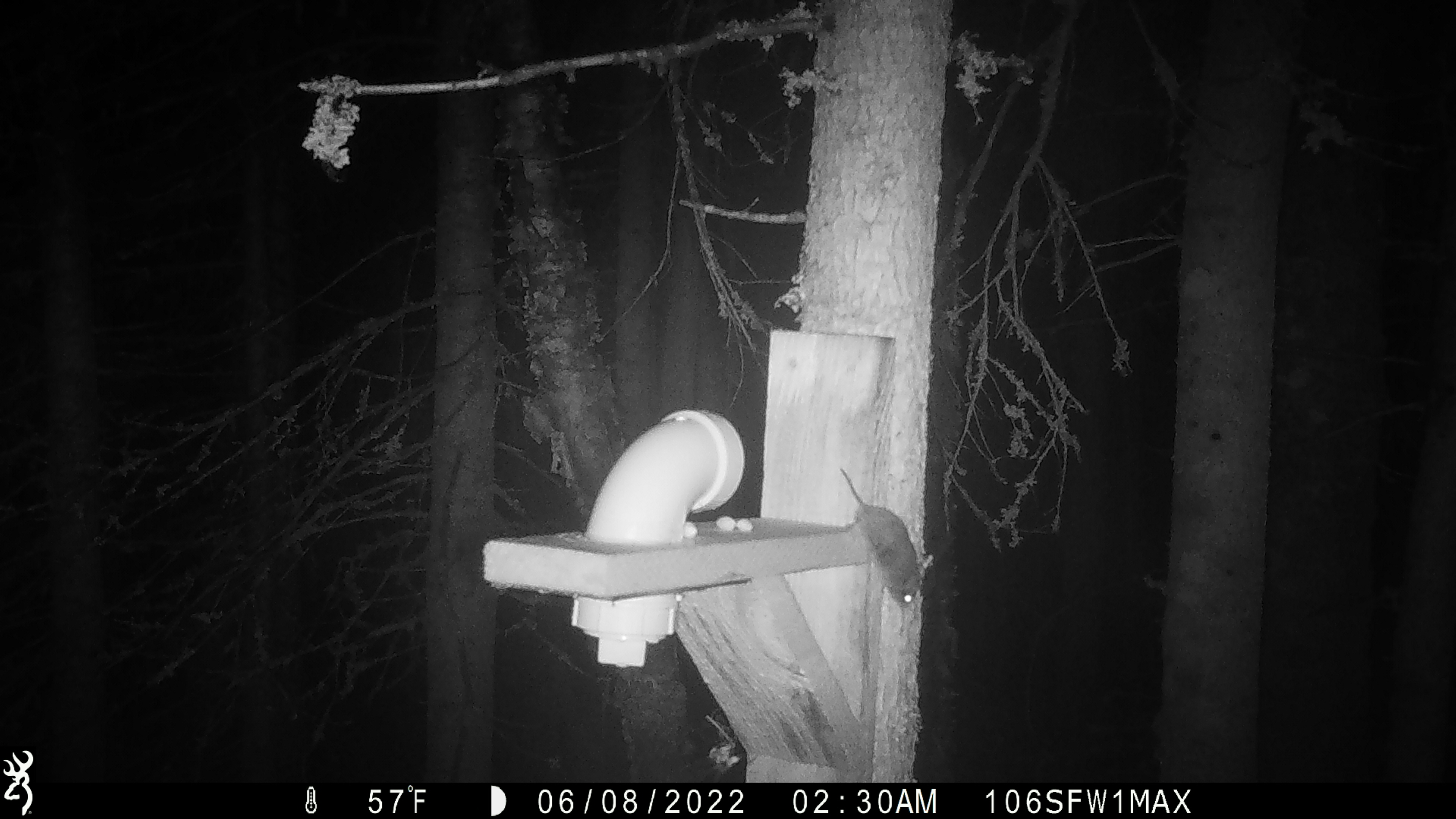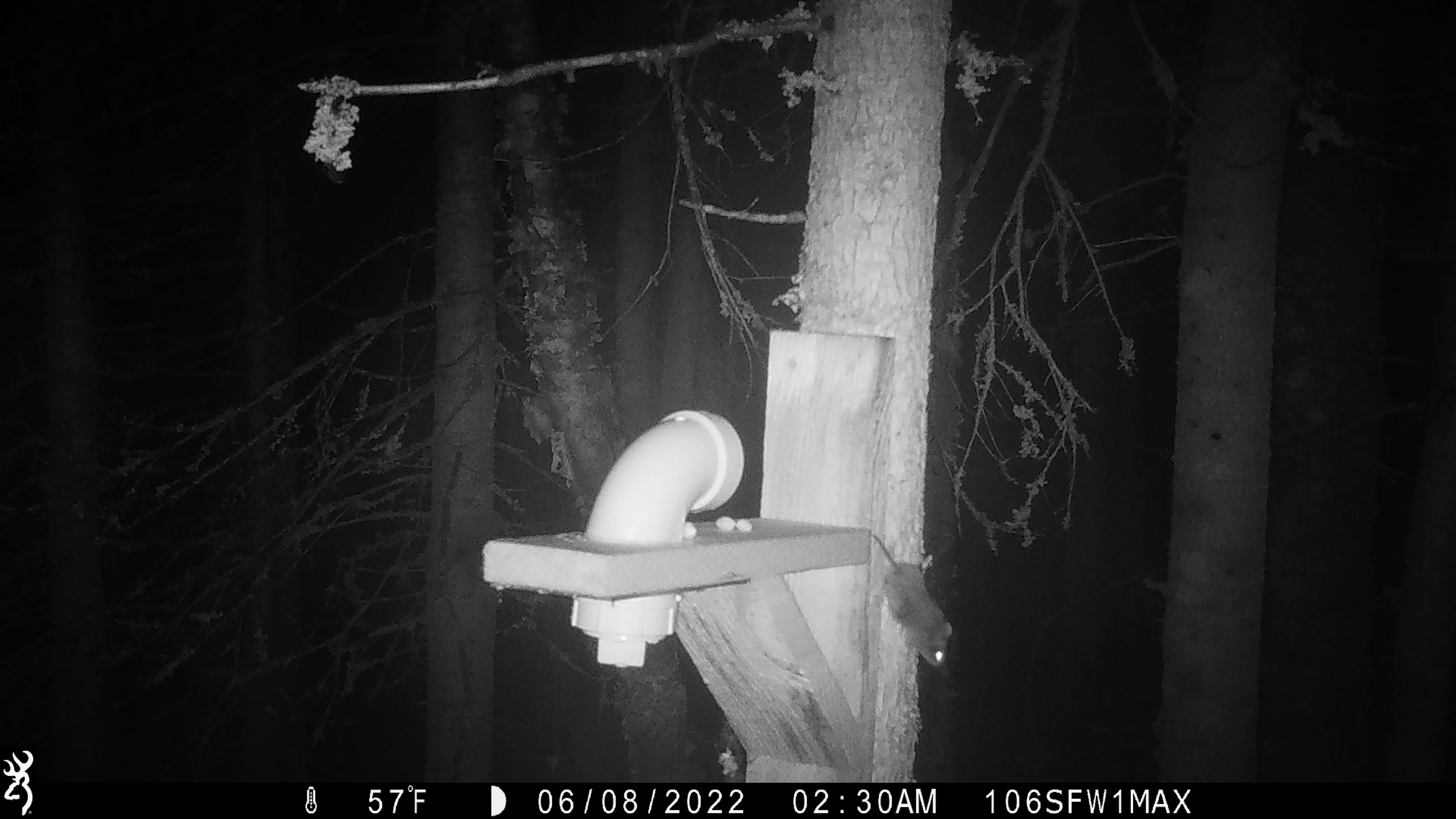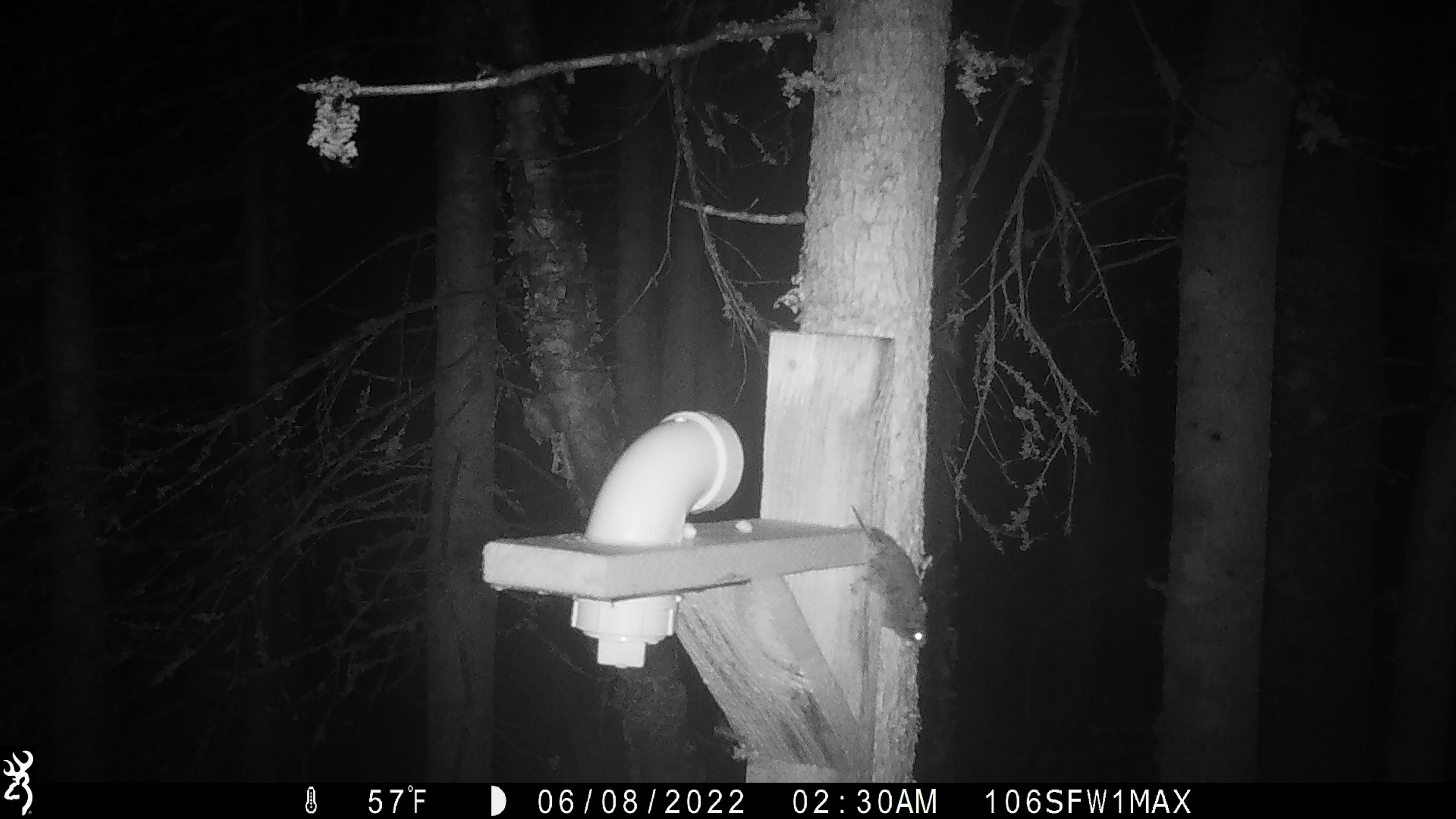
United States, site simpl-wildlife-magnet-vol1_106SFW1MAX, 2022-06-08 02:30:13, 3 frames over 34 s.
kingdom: Animalia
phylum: Chordata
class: Mammalia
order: Rodentia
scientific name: Rodentia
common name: mouse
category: mouse sp.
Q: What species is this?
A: Mouse sp. (mouse) (Rodentia).